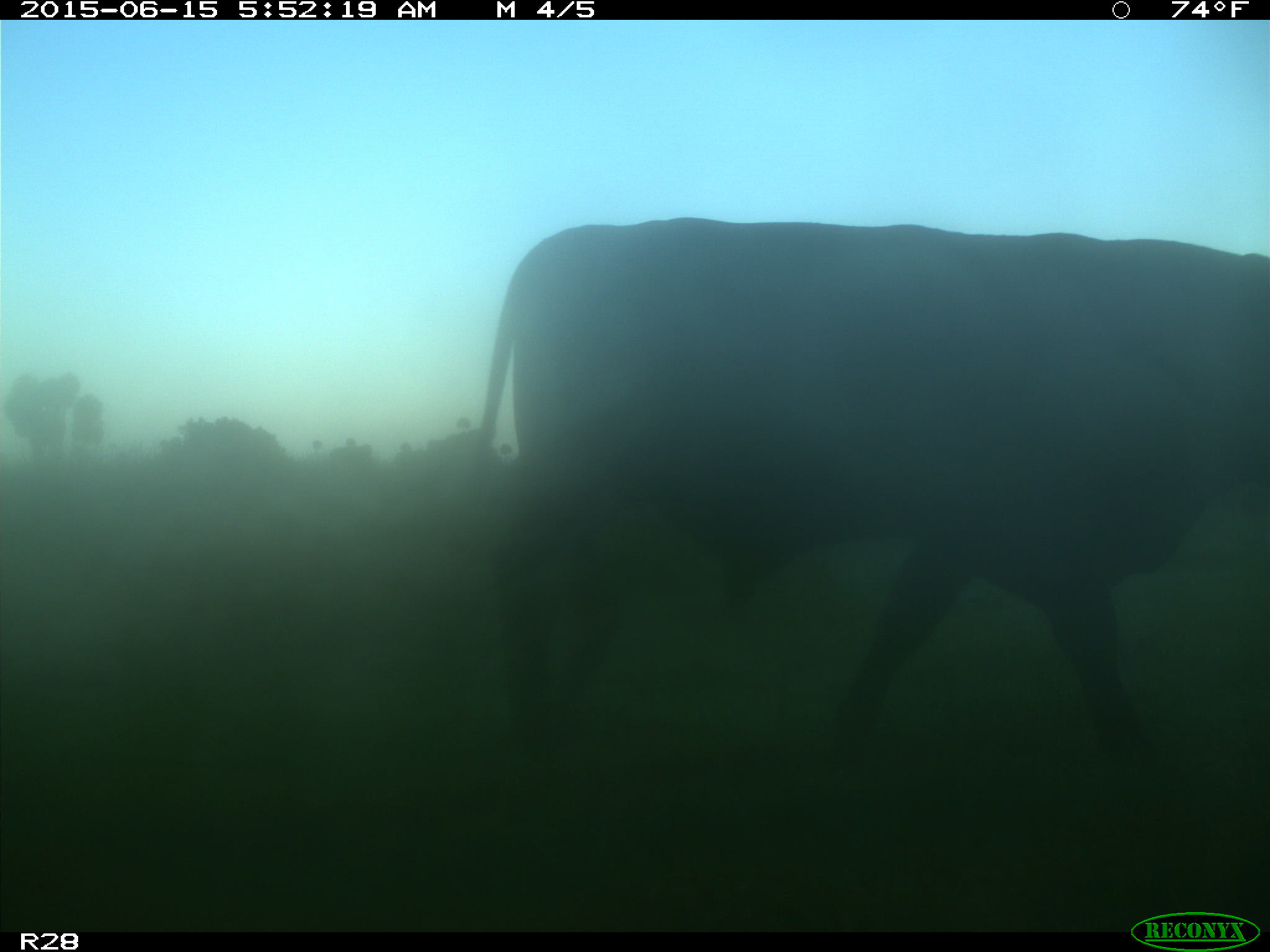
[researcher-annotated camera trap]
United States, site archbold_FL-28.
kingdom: Animalia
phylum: Chordata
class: Mammalia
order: Artiodactyla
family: Bovidae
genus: Bos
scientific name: Bos taurus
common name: domestic cow